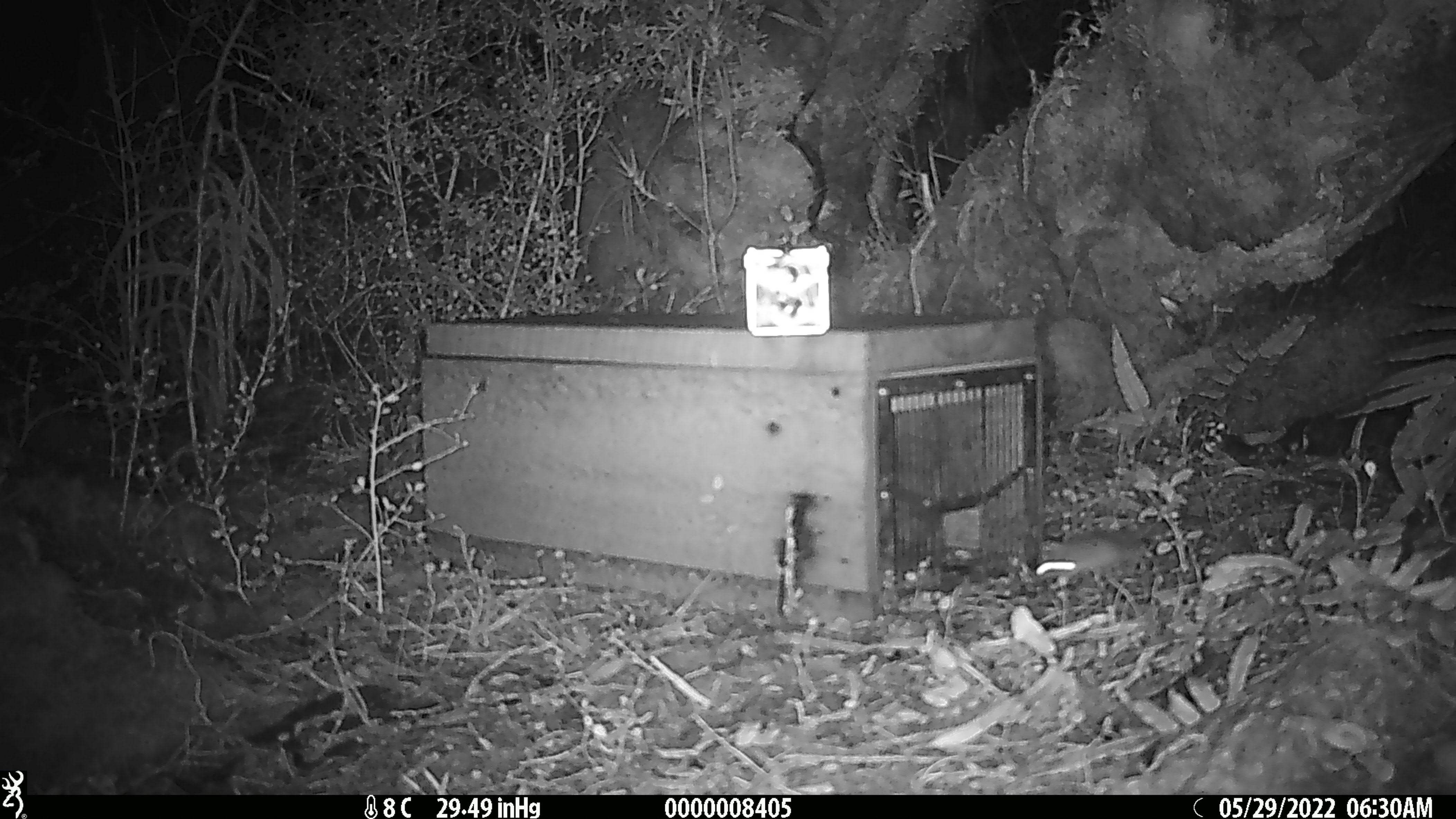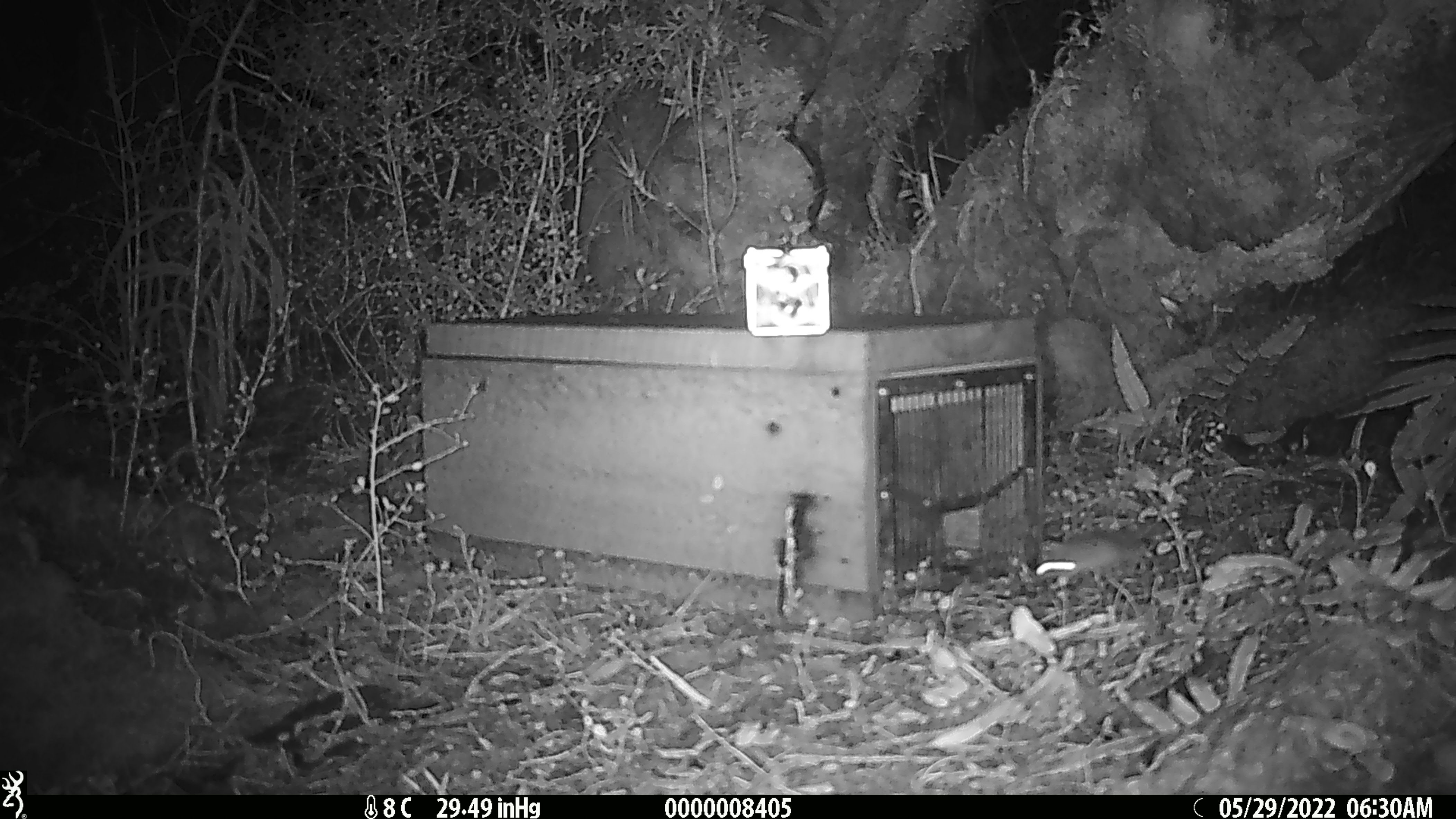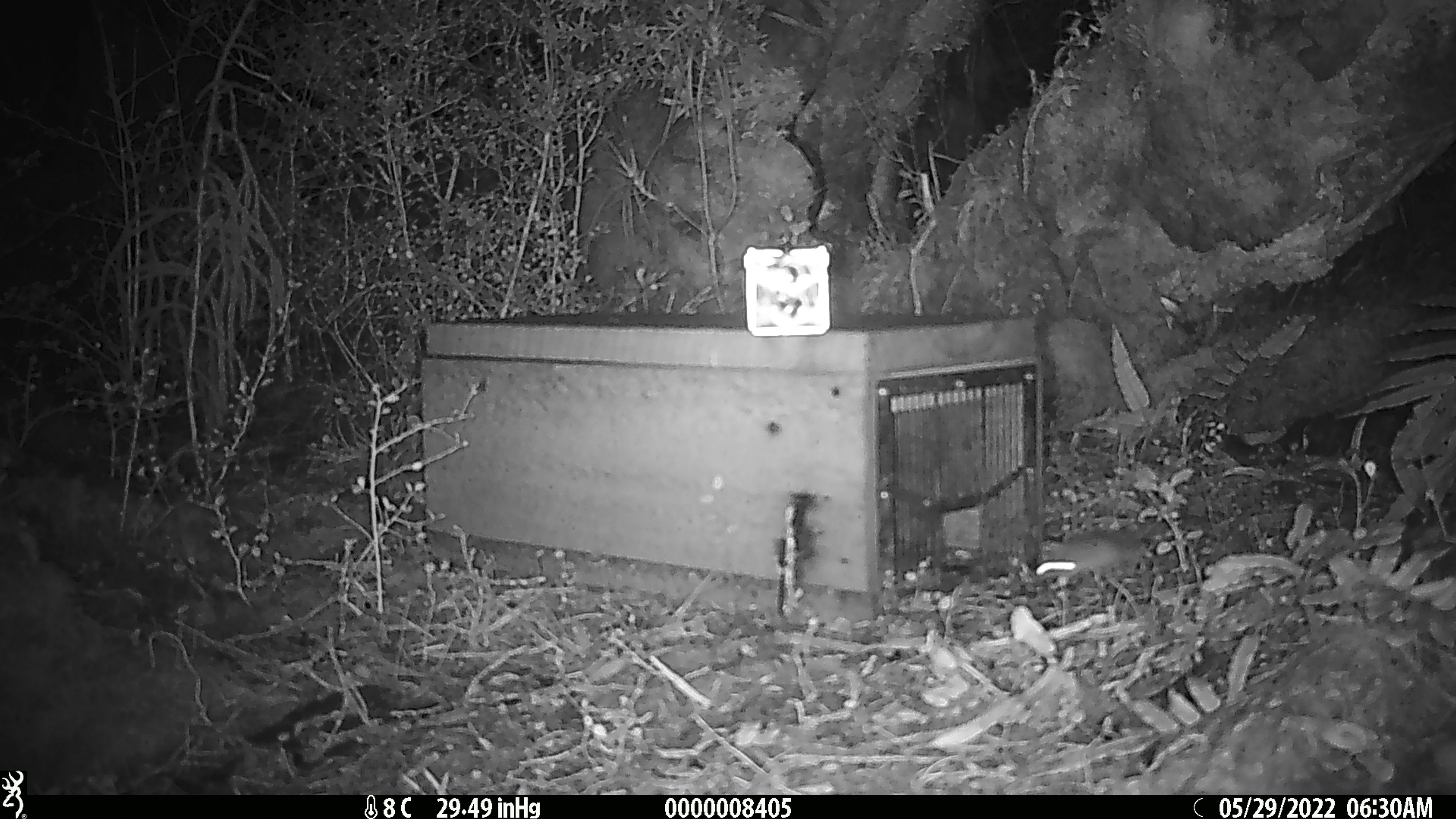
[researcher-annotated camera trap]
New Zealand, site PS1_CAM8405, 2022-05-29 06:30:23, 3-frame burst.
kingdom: Animalia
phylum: Chordata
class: Mammalia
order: Rodentia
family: Muridae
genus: Mus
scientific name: Mus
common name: mouse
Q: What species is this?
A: Mouse (Mus).